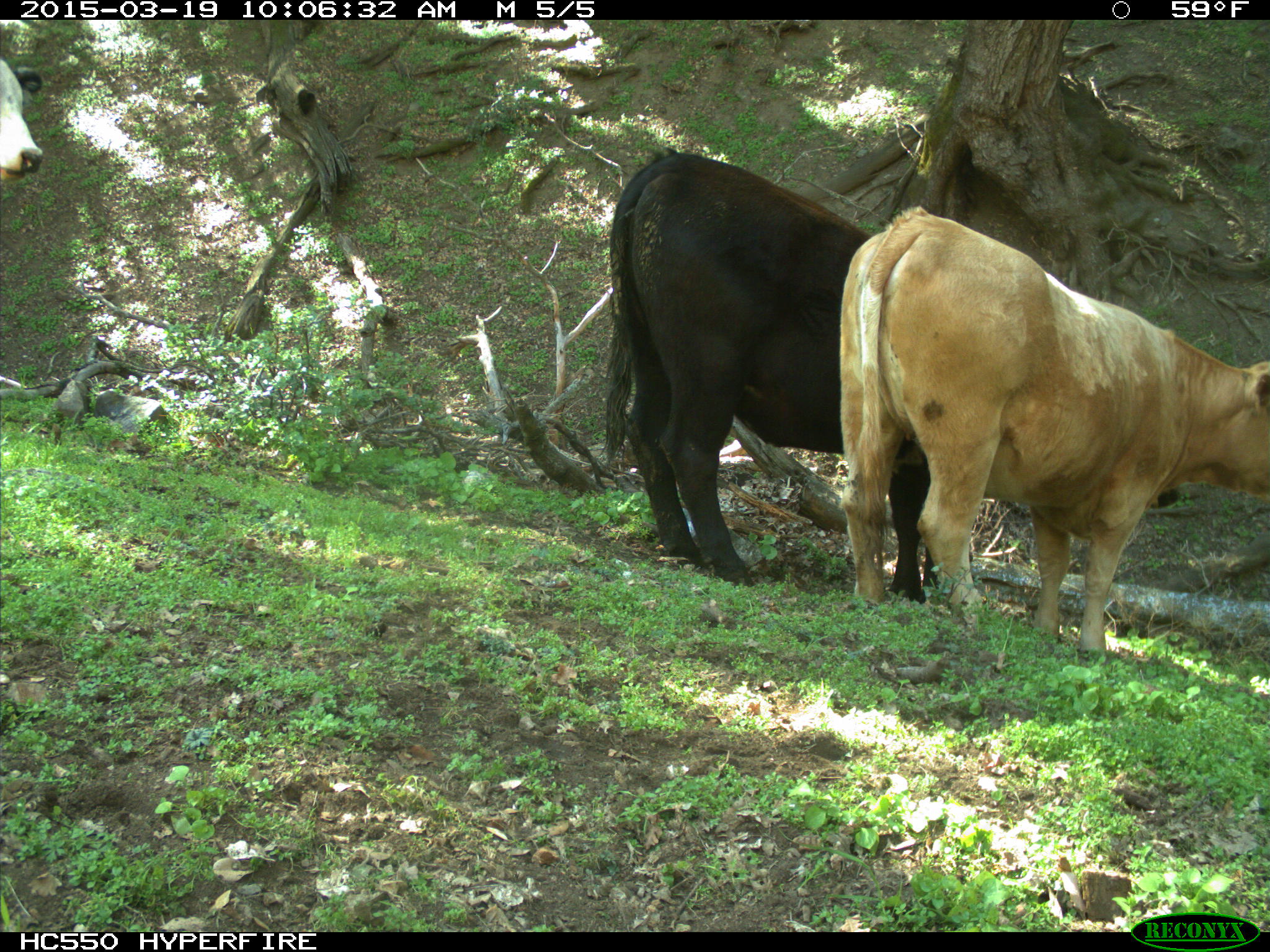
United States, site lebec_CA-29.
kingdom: Animalia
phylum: Chordata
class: Mammalia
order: Artiodactyla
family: Bovidae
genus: Bos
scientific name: Bos taurus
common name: domestic cow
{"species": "Bos taurus (domestic cow)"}